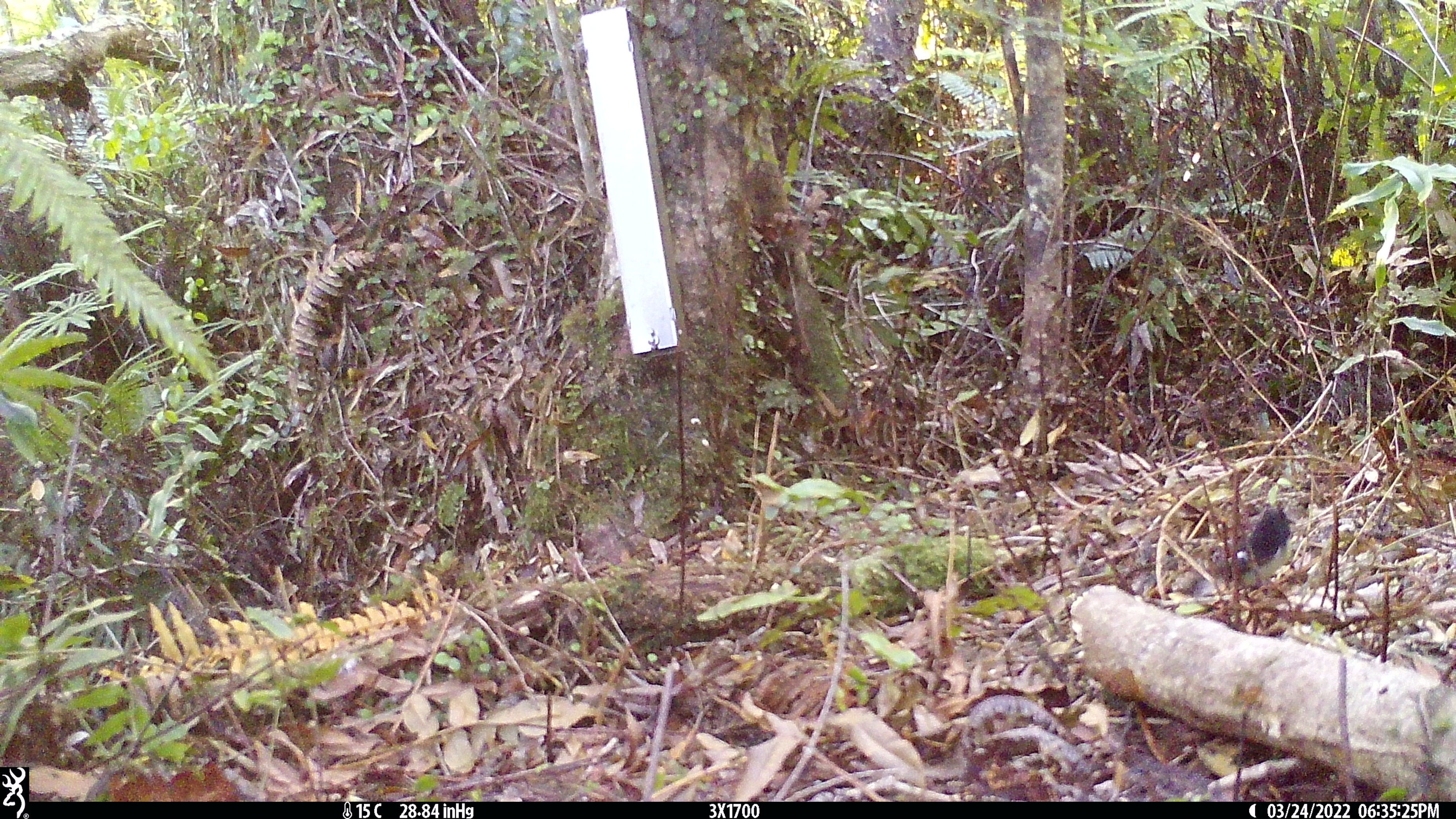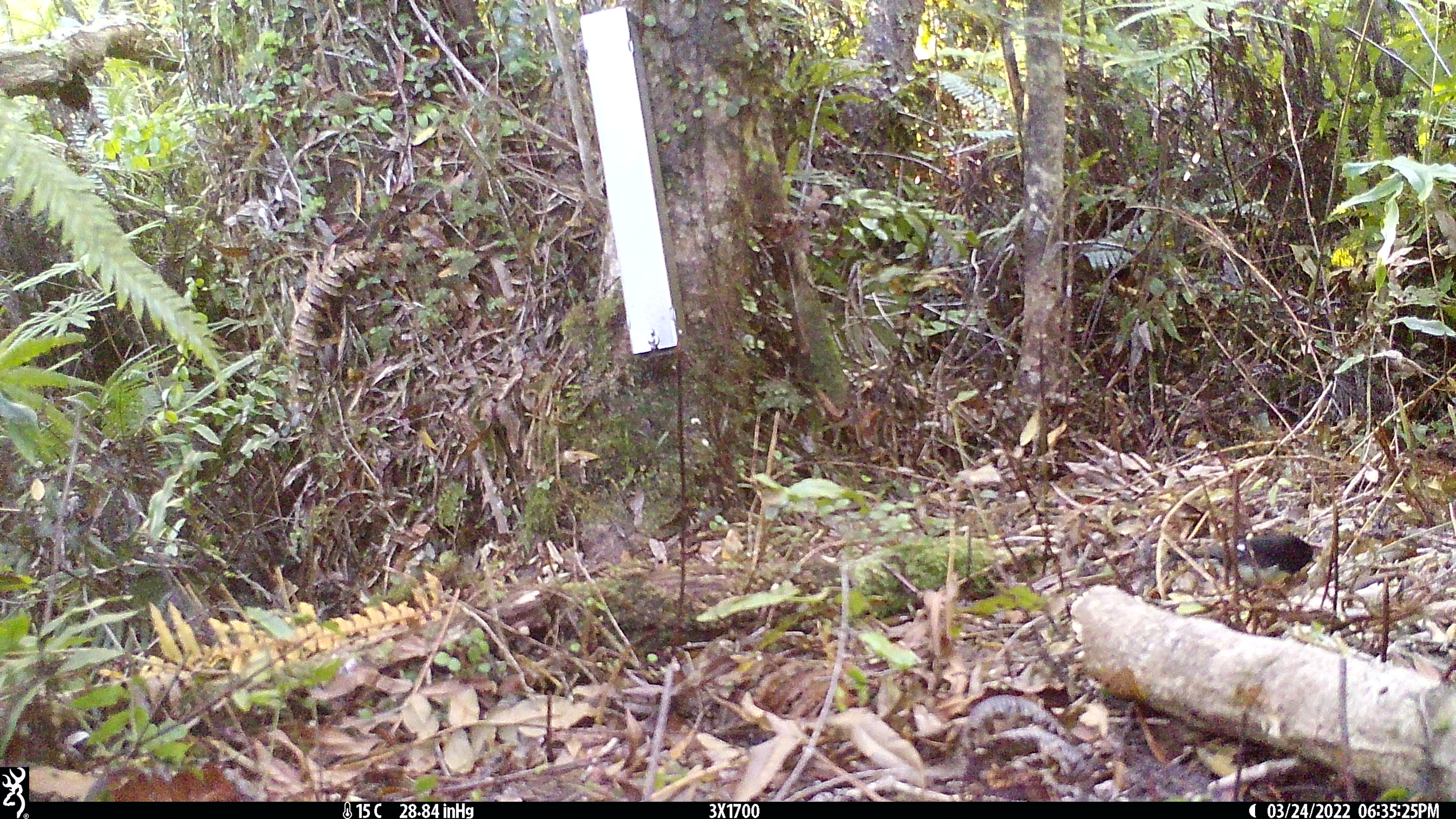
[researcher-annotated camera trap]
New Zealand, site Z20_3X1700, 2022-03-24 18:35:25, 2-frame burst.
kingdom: Animalia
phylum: Chordata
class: Aves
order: Passeriformes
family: Petroicidae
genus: Petroica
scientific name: Petroica macrocephala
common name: tomtit